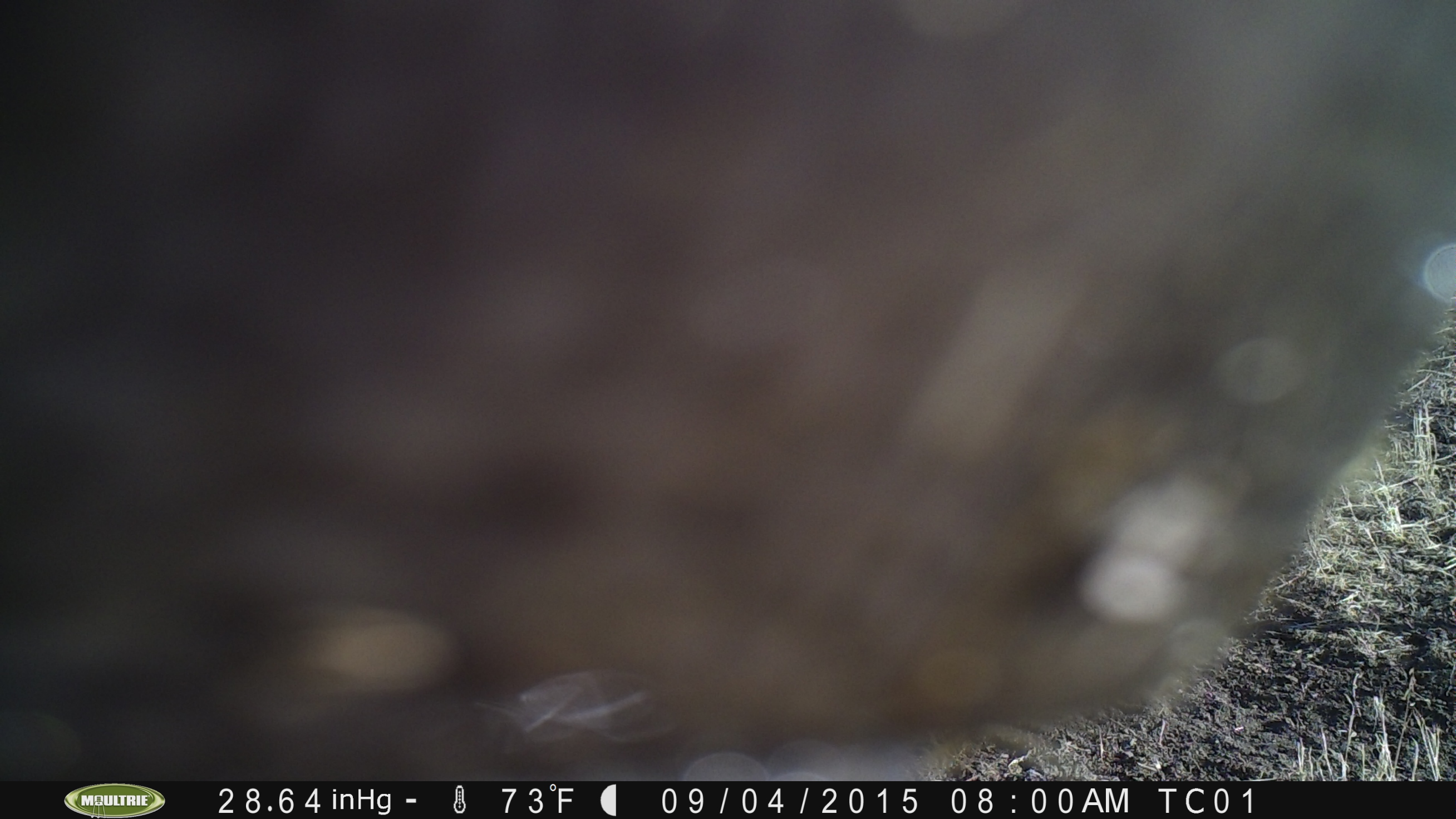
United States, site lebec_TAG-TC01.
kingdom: Animalia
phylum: Chordata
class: Mammalia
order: Artiodactyla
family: Bovidae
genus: Bos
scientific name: Bos taurus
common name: domestic cow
Bos taurus (domestic cow).